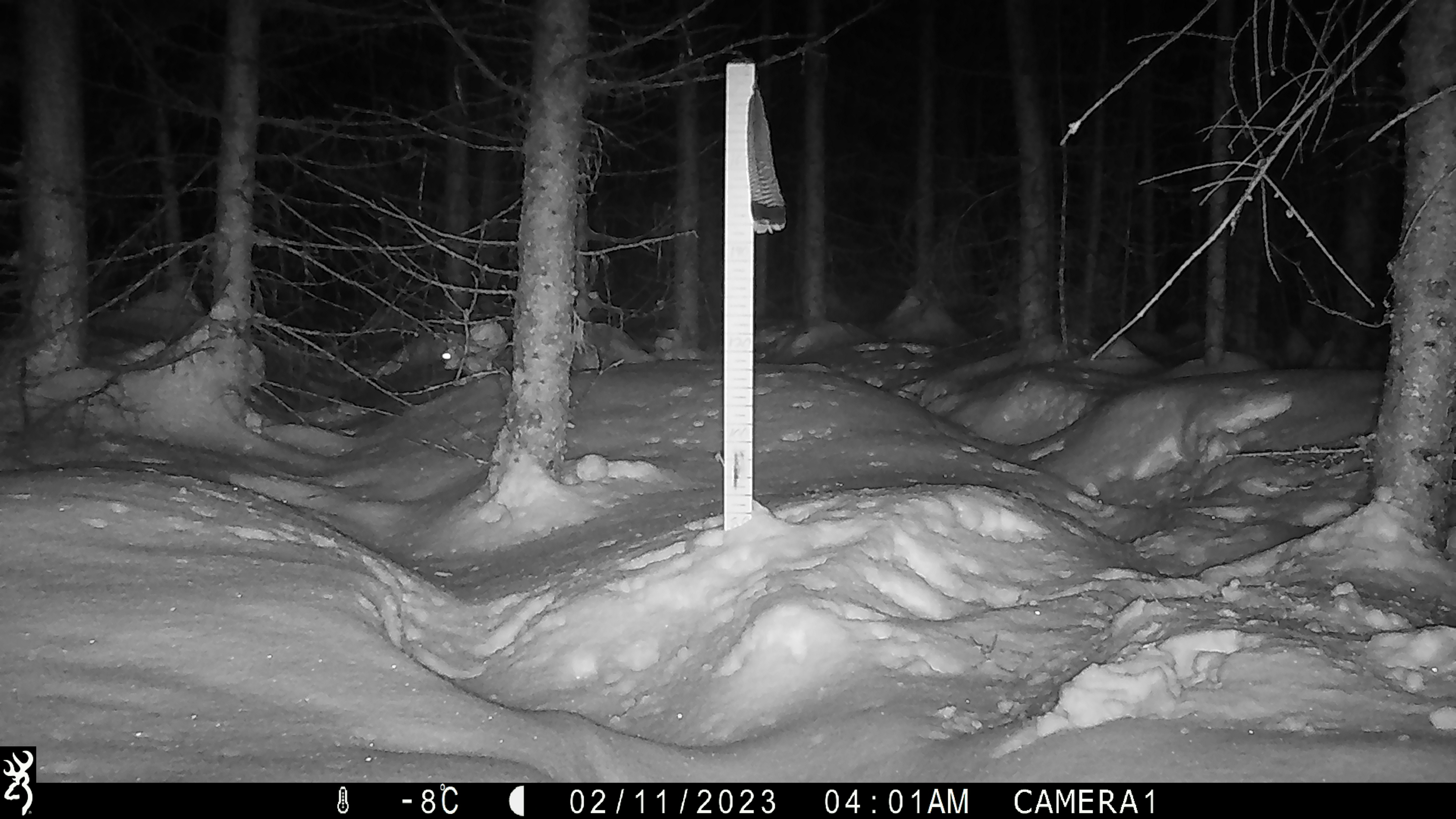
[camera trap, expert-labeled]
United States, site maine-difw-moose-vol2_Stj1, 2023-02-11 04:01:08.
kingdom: Animalia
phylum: Chordata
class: Mammalia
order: Lagomorpha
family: Leporidae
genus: Lepus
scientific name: Lepus americanus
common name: snowshoe hare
Snowshoe hare (Lepus americanus).